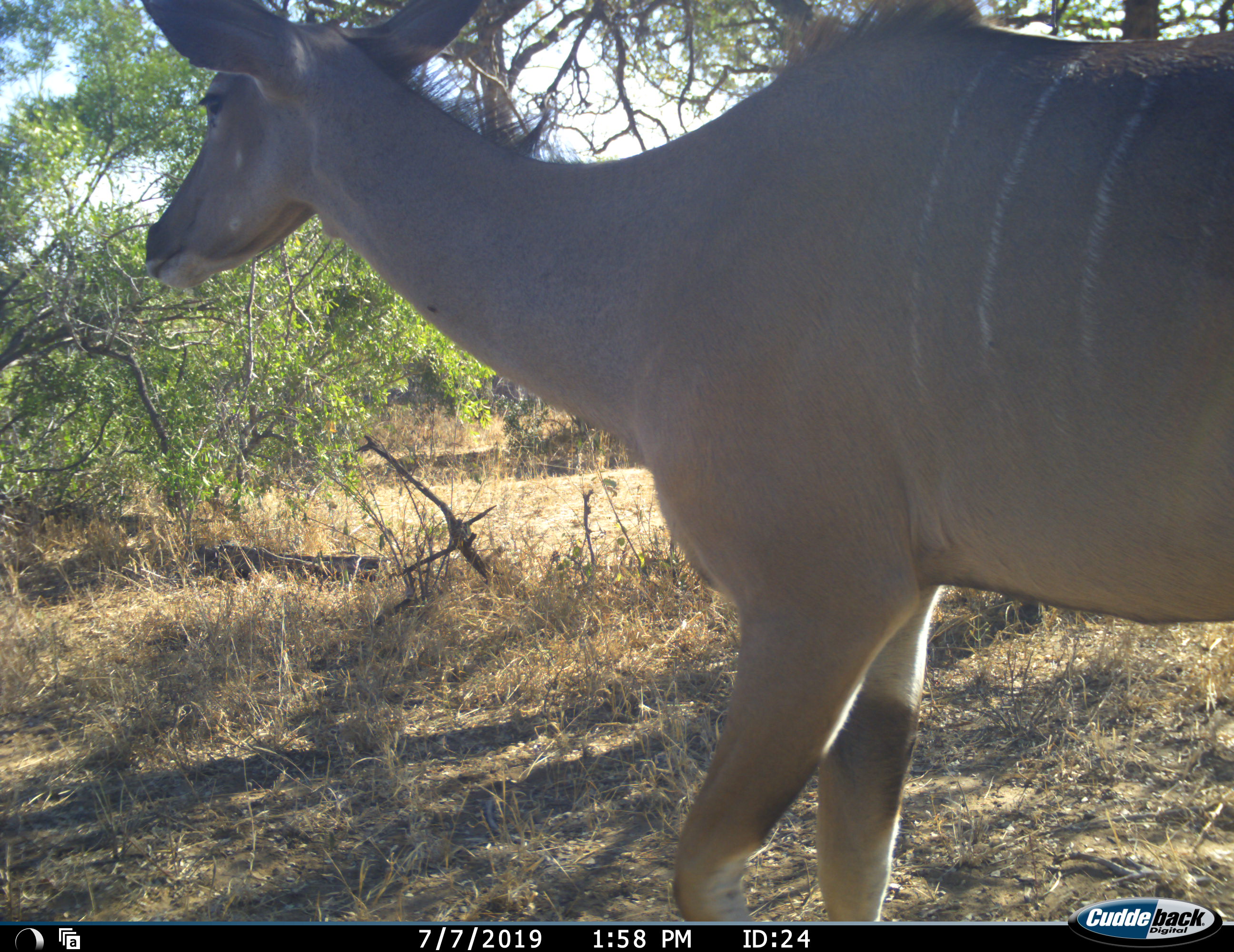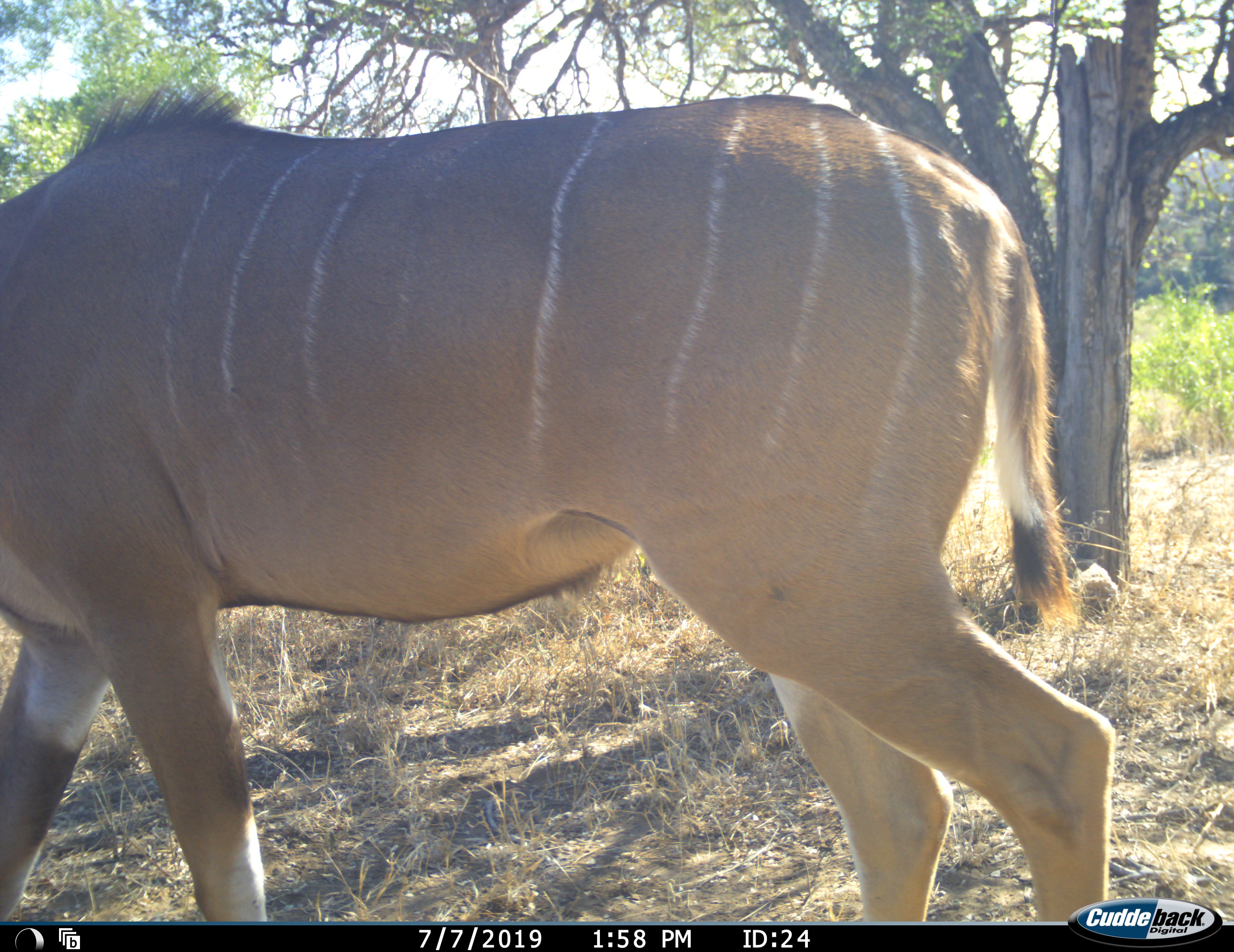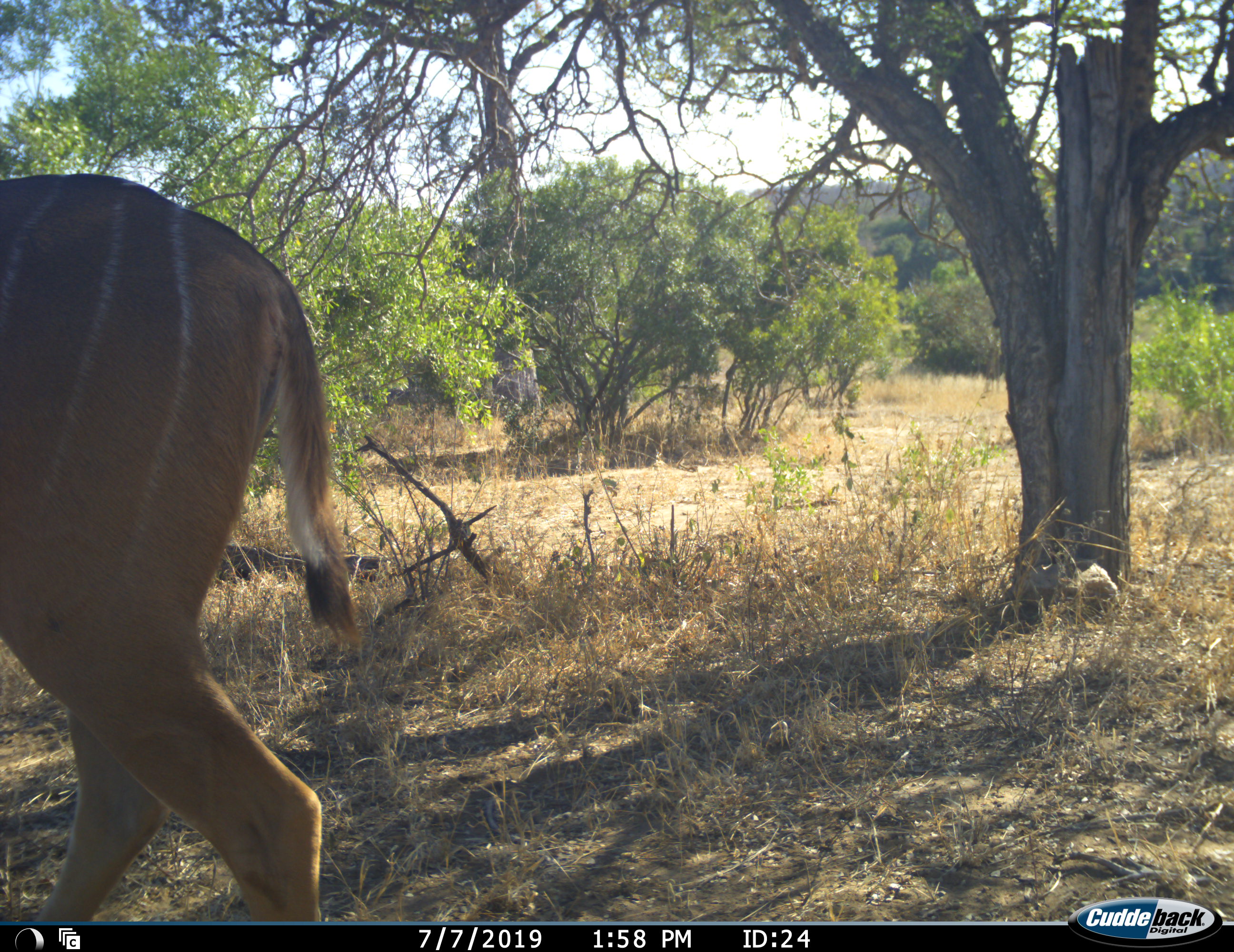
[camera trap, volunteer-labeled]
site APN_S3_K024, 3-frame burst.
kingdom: Animalia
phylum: Chordata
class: Mammalia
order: Artiodactyla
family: Bovidae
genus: Tragelaphus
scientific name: Tragelaphus angasii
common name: nyala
Nyala (Tragelaphus angasii), count 1. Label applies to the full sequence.